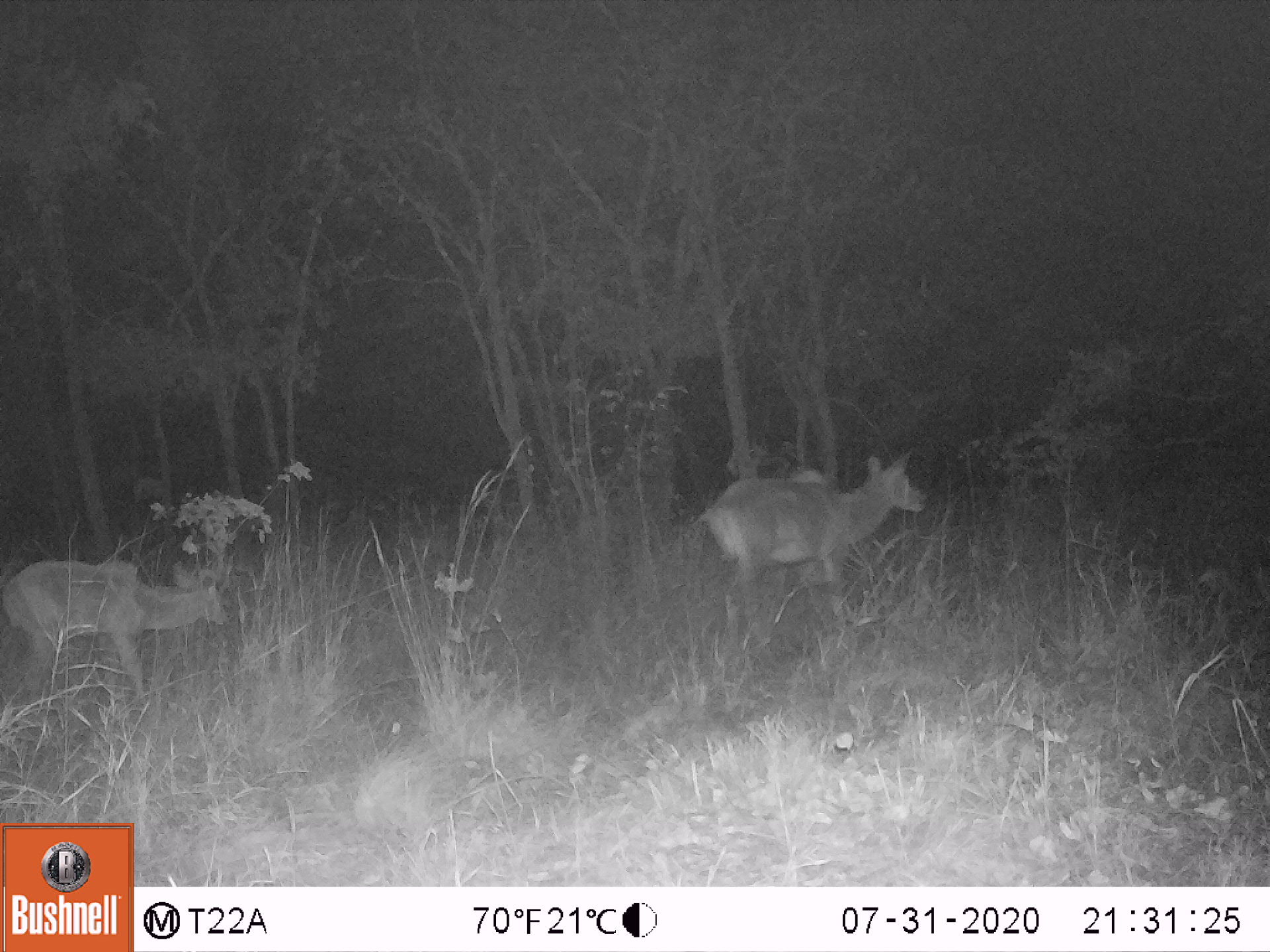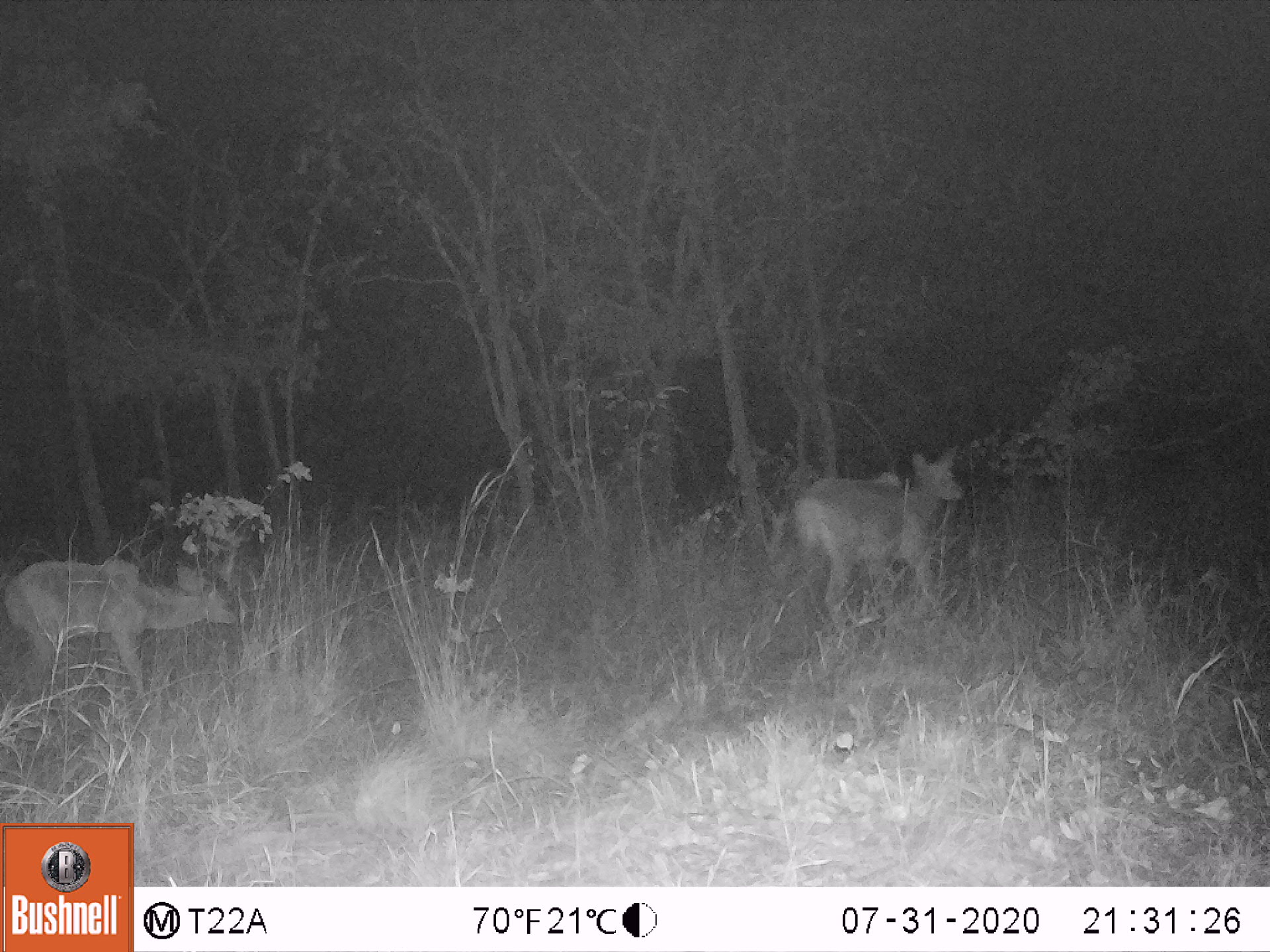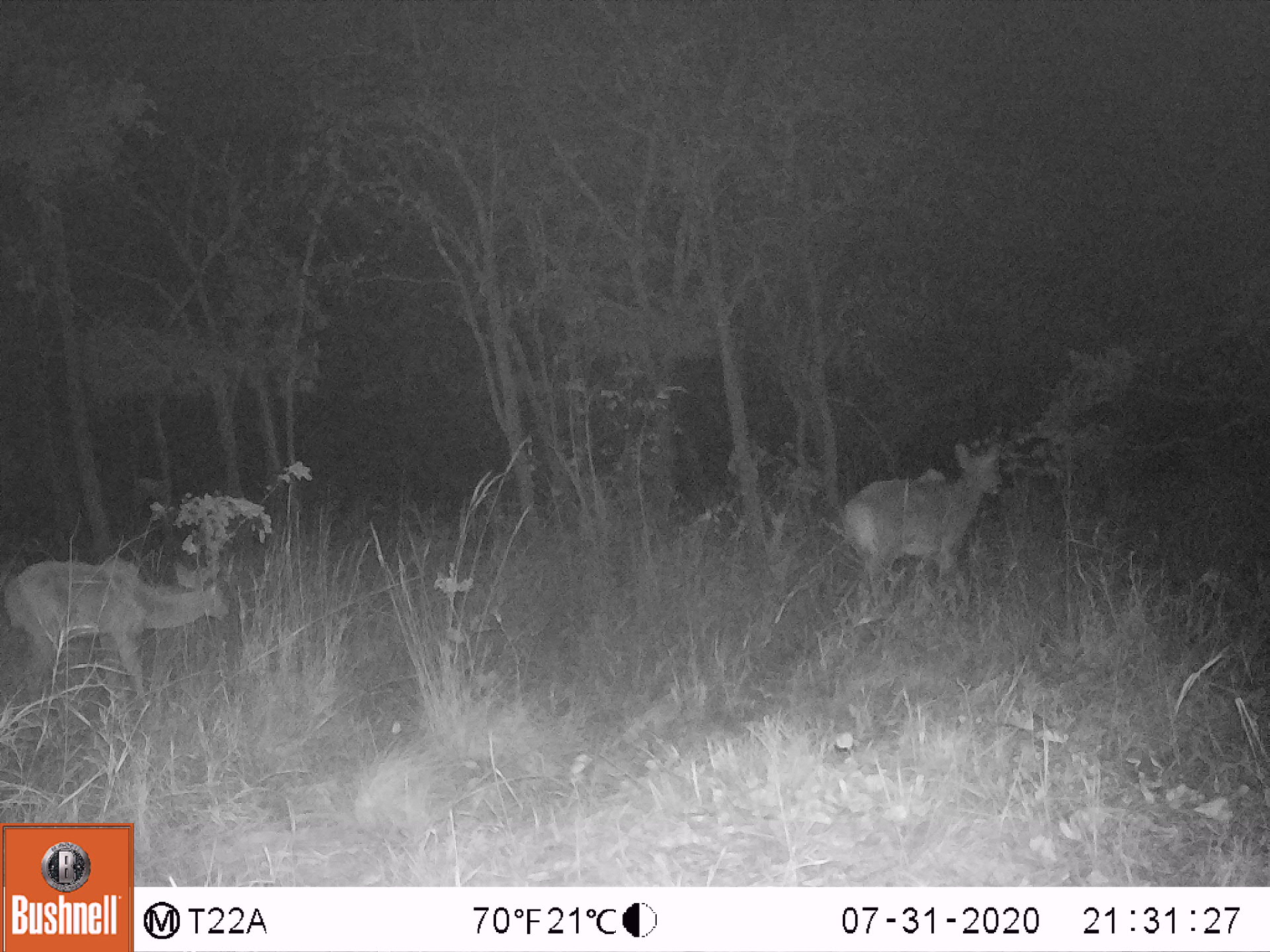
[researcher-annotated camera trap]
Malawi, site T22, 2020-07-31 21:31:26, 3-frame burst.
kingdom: Animalia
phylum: Chordata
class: Mammalia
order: Artiodactyla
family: Bovidae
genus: Tragelaphus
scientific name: Tragelaphus strepsiceros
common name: greater kudu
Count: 2.